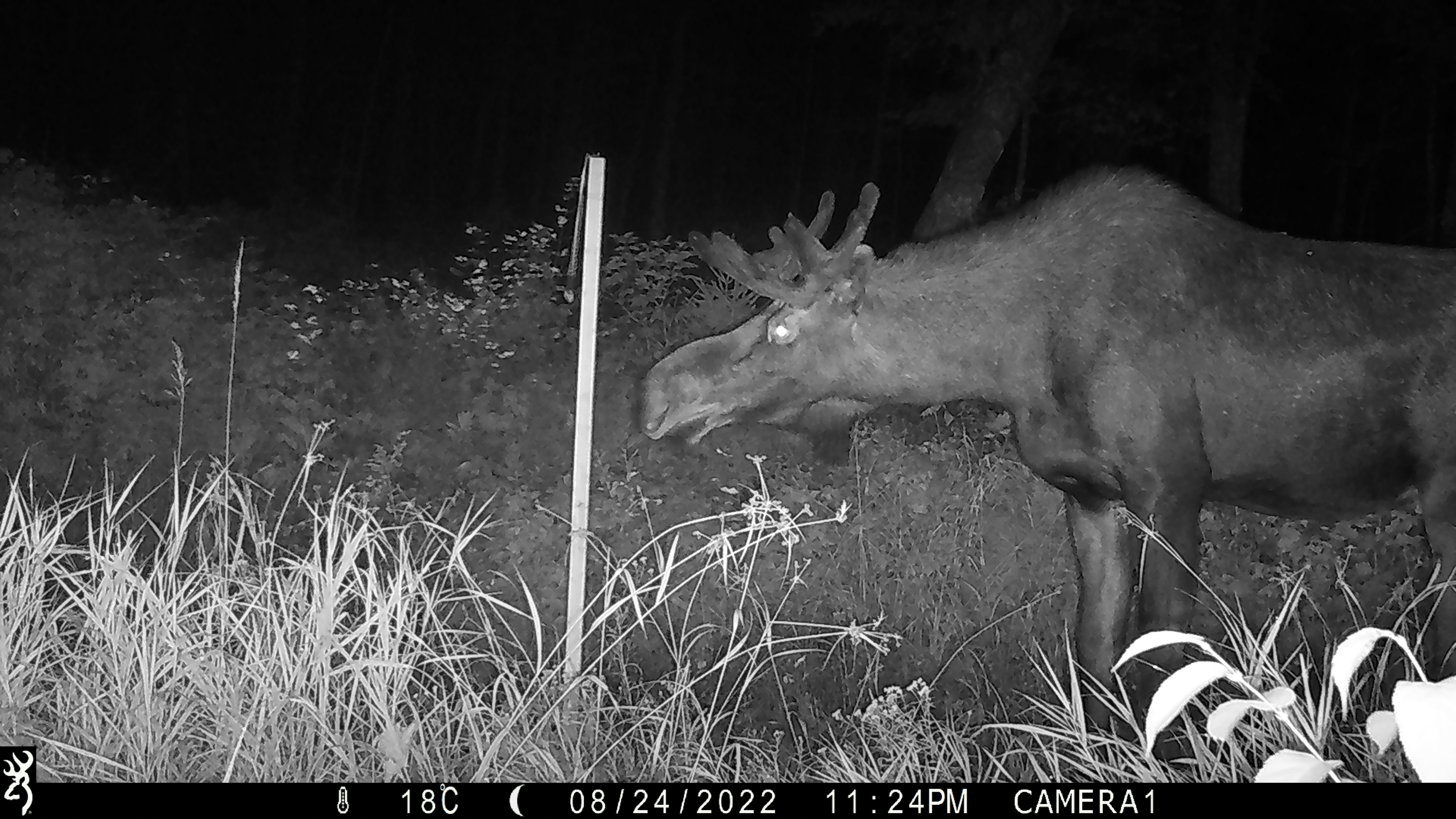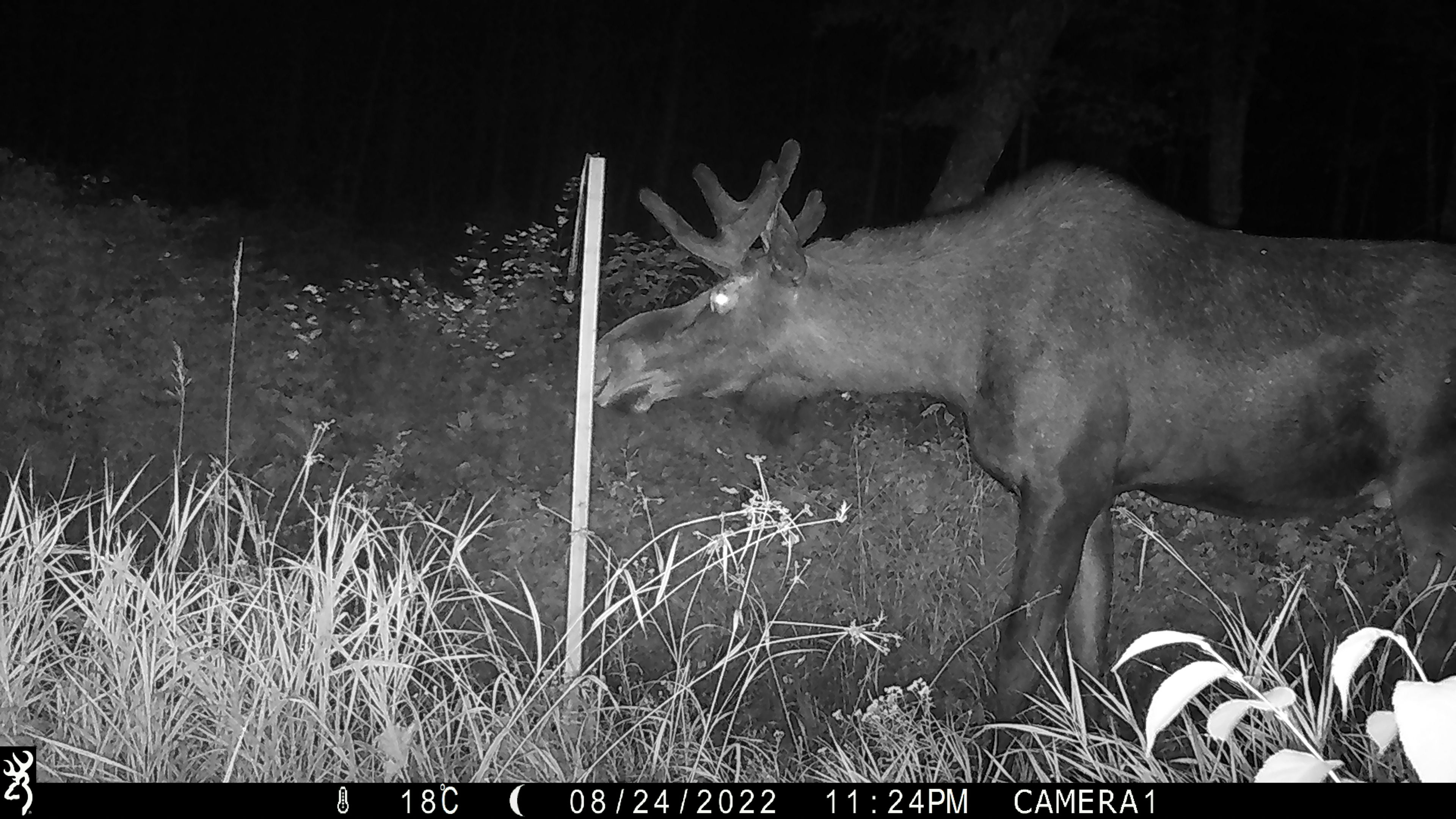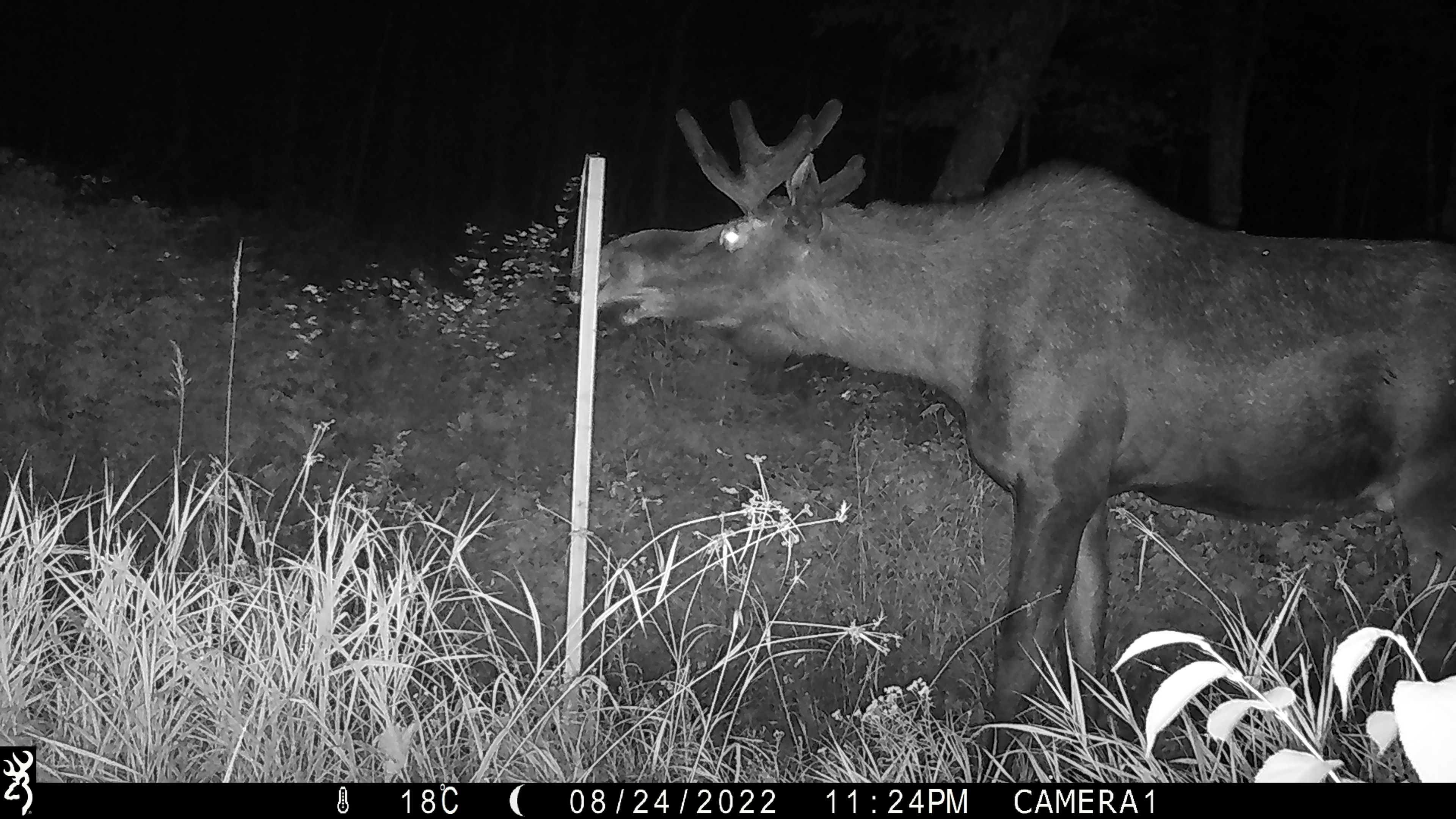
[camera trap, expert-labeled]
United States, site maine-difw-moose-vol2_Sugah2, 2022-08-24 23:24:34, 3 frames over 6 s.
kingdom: Animalia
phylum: Chordata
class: Mammalia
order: Artiodactyla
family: Cervidae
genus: Alces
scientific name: Alces alces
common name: moose